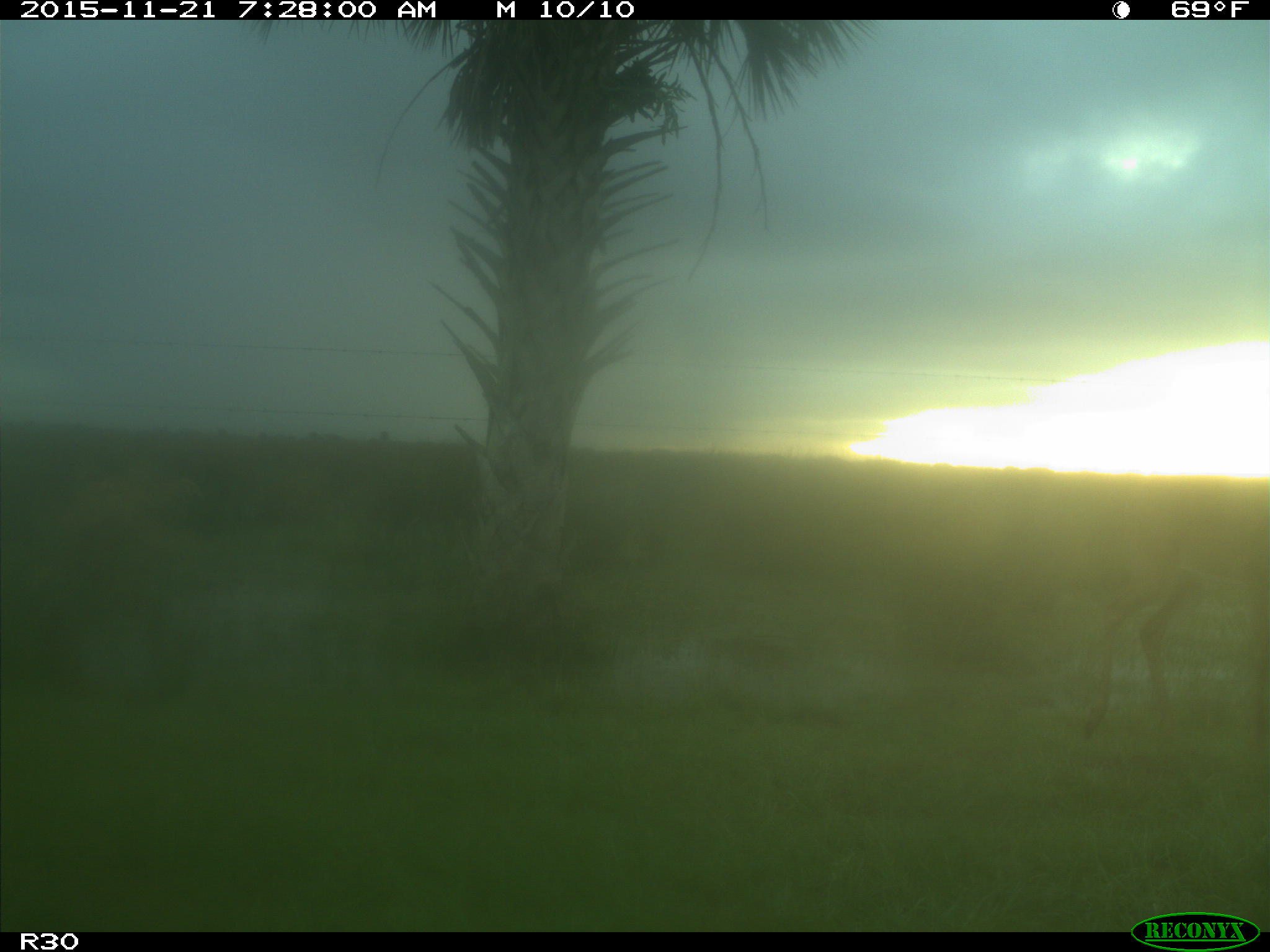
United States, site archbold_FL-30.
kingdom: Animalia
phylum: Chordata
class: Mammalia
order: Artiodactyla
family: Cervidae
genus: Odocoileus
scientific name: Odocoileus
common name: deer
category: unidentified deer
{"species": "unidentified deer (deer) (Odocoileus)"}